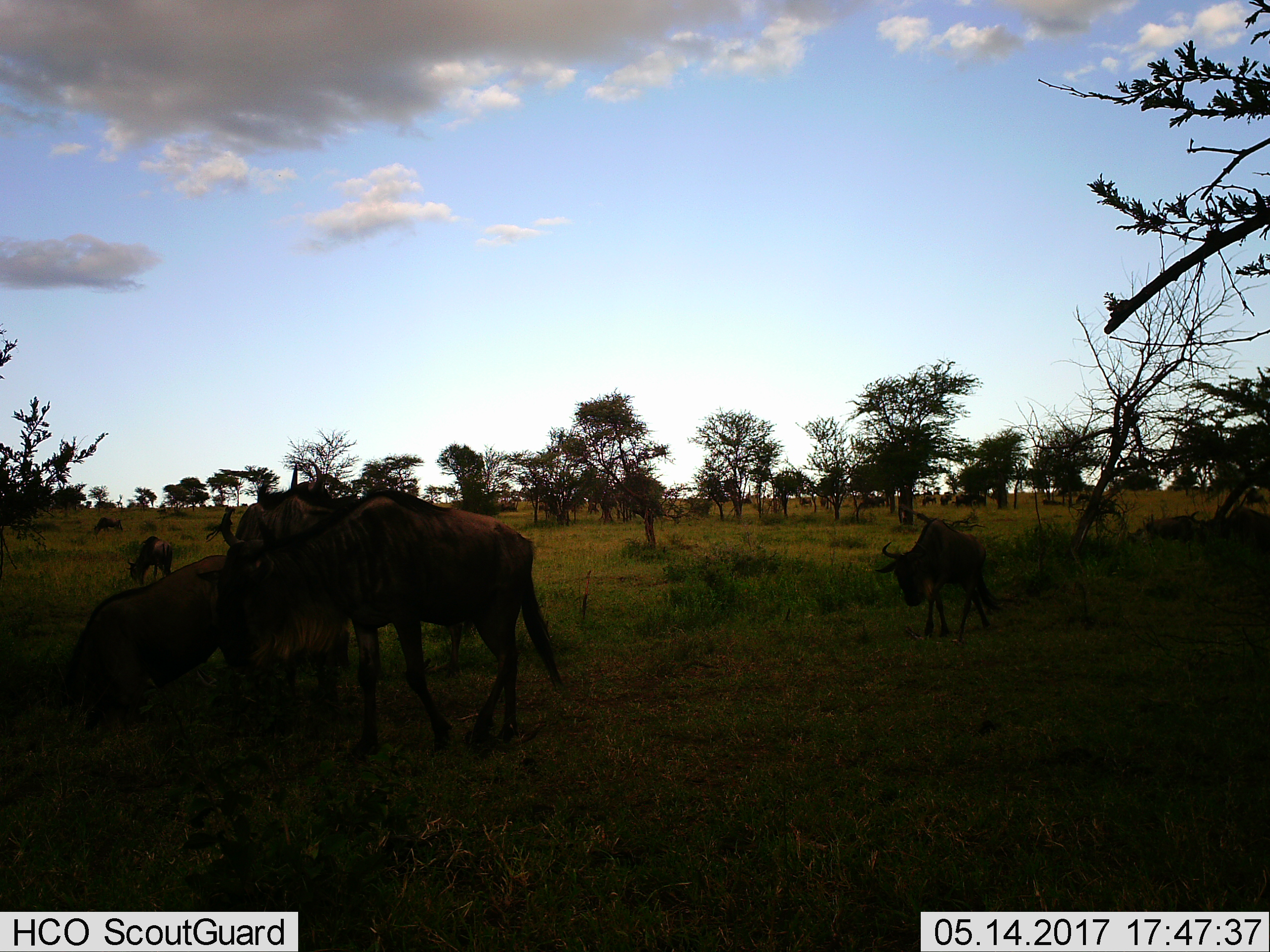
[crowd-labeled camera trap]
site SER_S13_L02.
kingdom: Animalia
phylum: Chordata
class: Mammalia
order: Artiodactyla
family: Bovidae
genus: Connochaetes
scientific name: Connochaetes taurinus taurinus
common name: blue wildebeest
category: wildebeestblue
Wildebeestblue (blue wildebeest) (Connochaetes taurinus taurinus), count 6. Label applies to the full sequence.